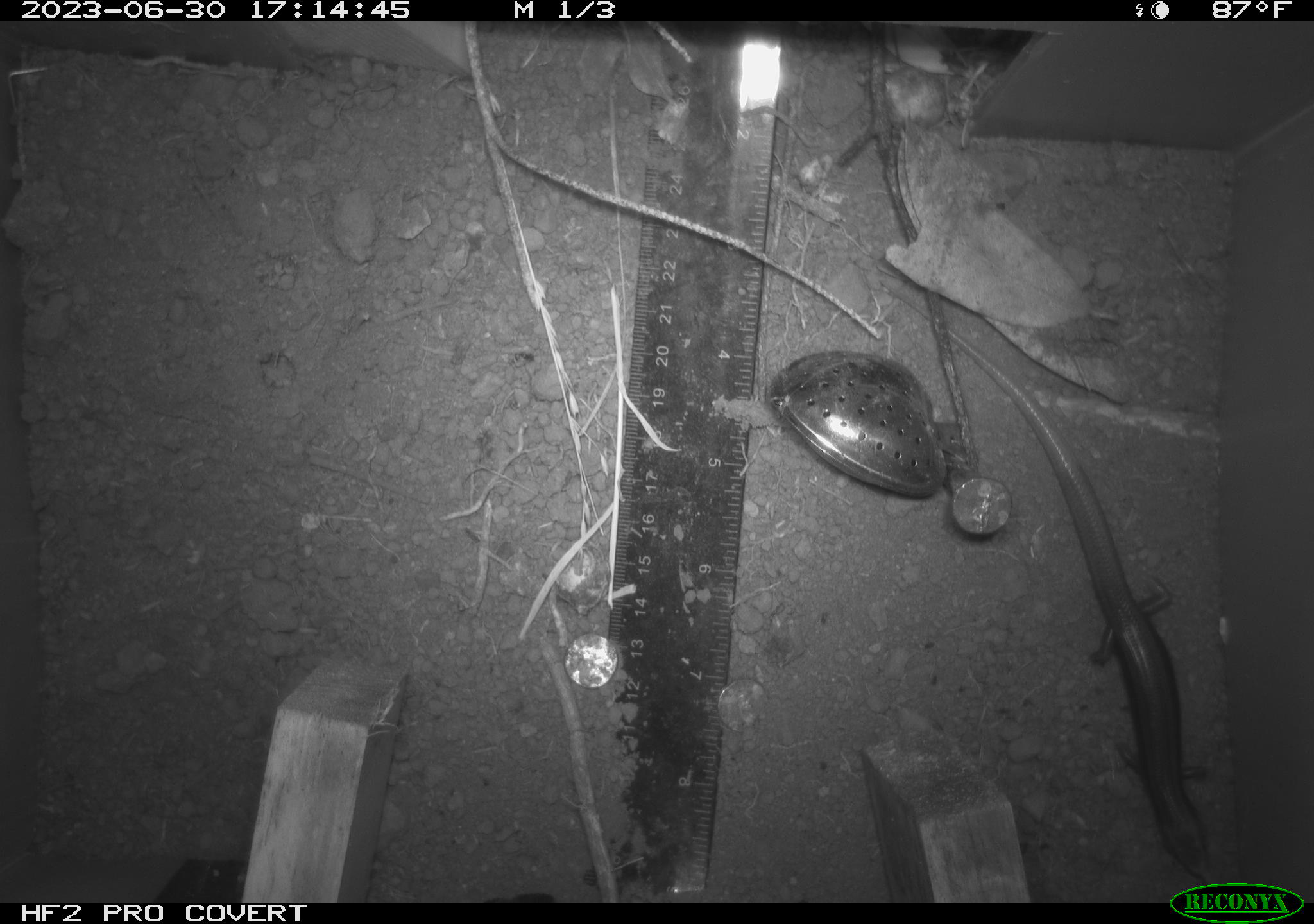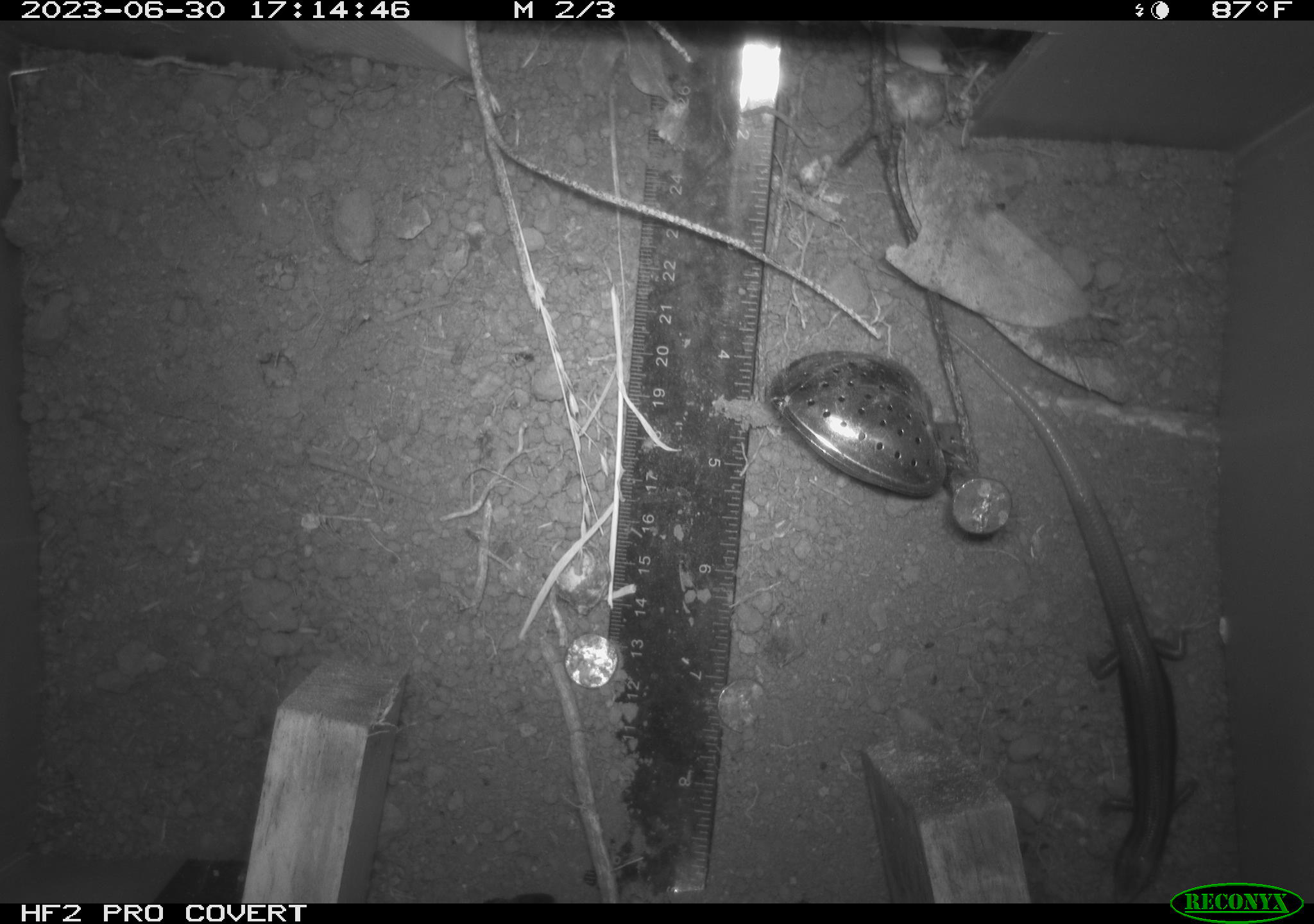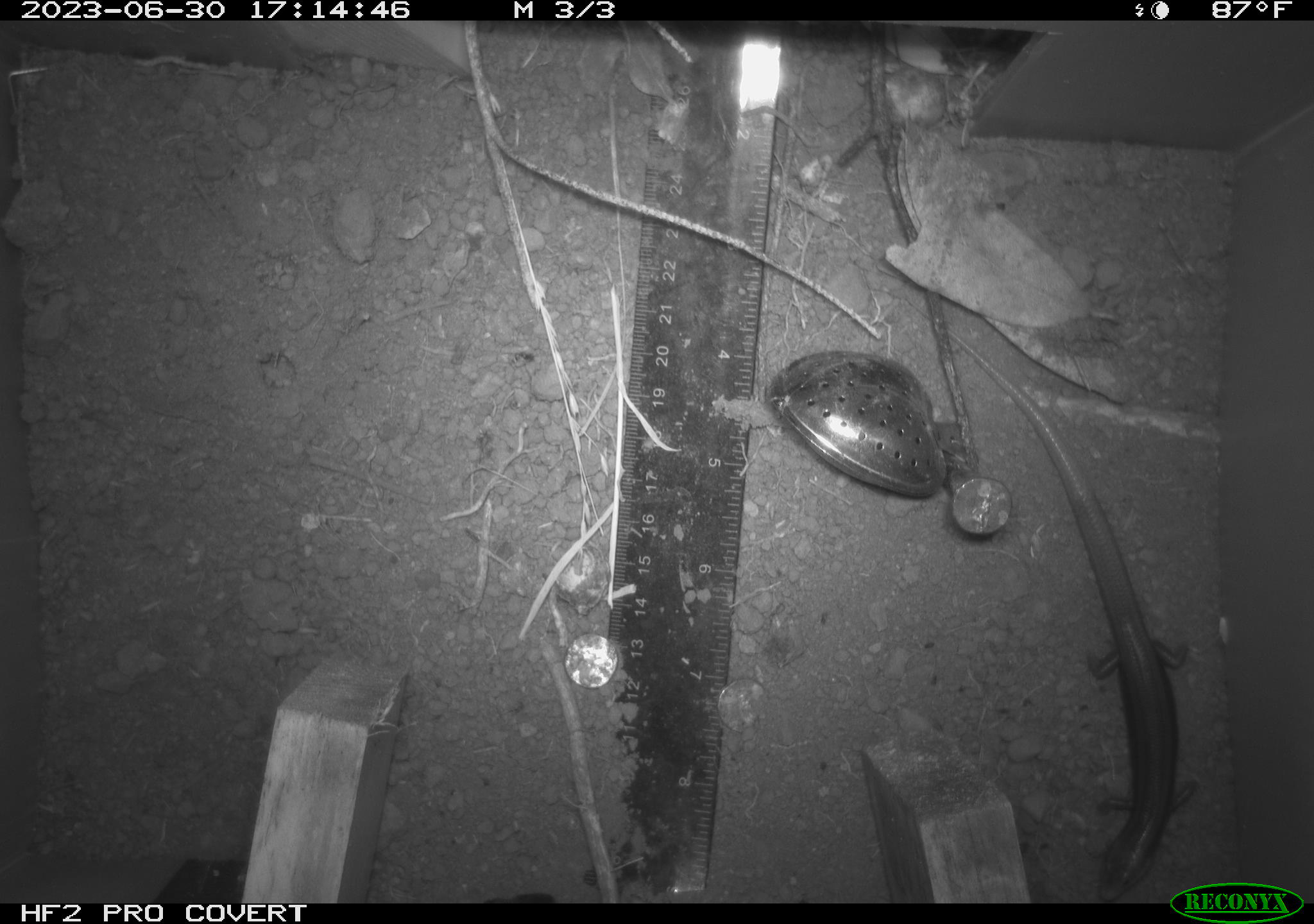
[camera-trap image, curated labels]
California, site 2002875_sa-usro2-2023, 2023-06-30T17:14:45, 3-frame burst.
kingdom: Animalia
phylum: Chordata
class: Reptilia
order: Squamata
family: Scincidae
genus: Plestiodon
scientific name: Plestiodon skiltonianus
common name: western skink